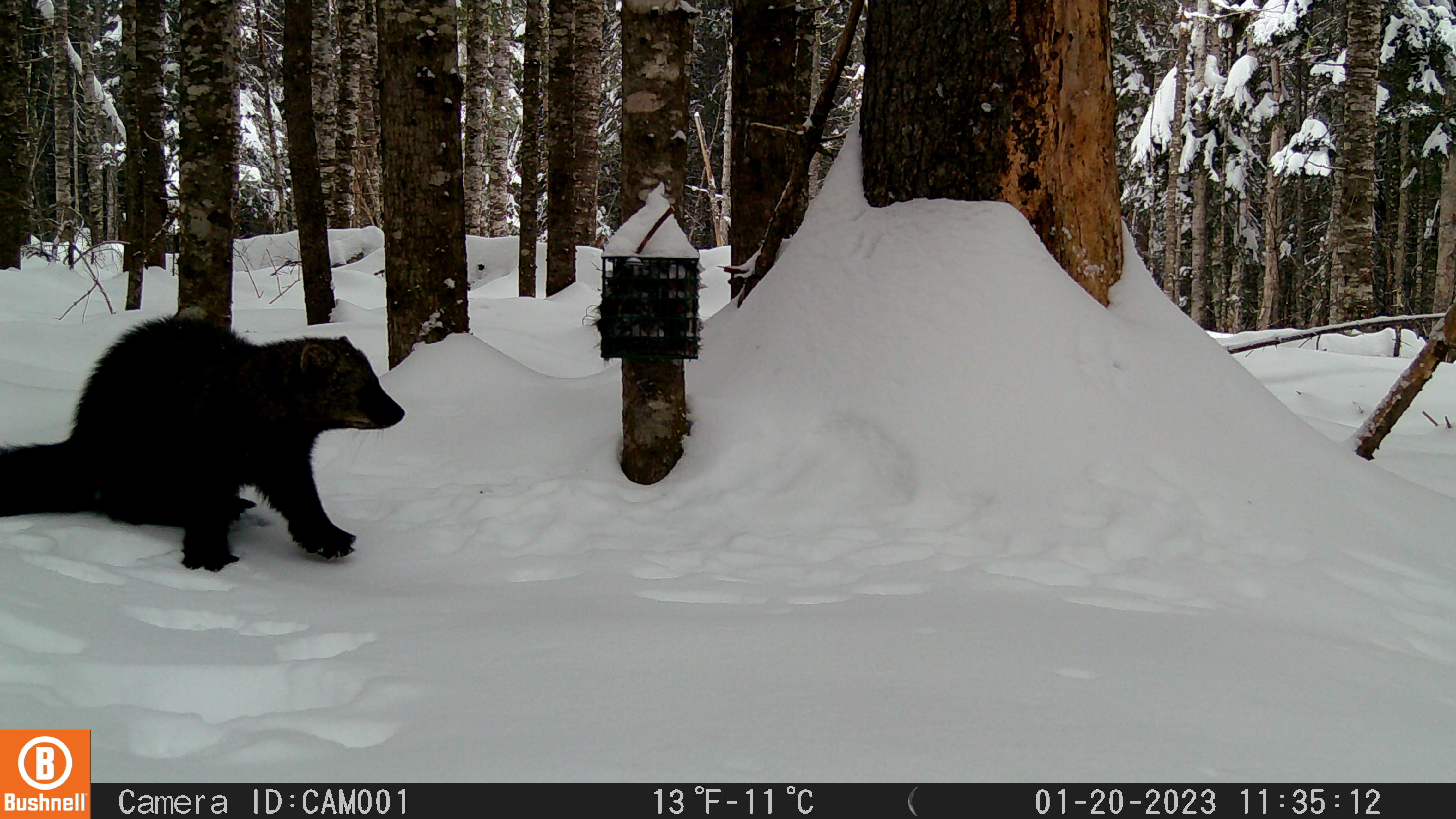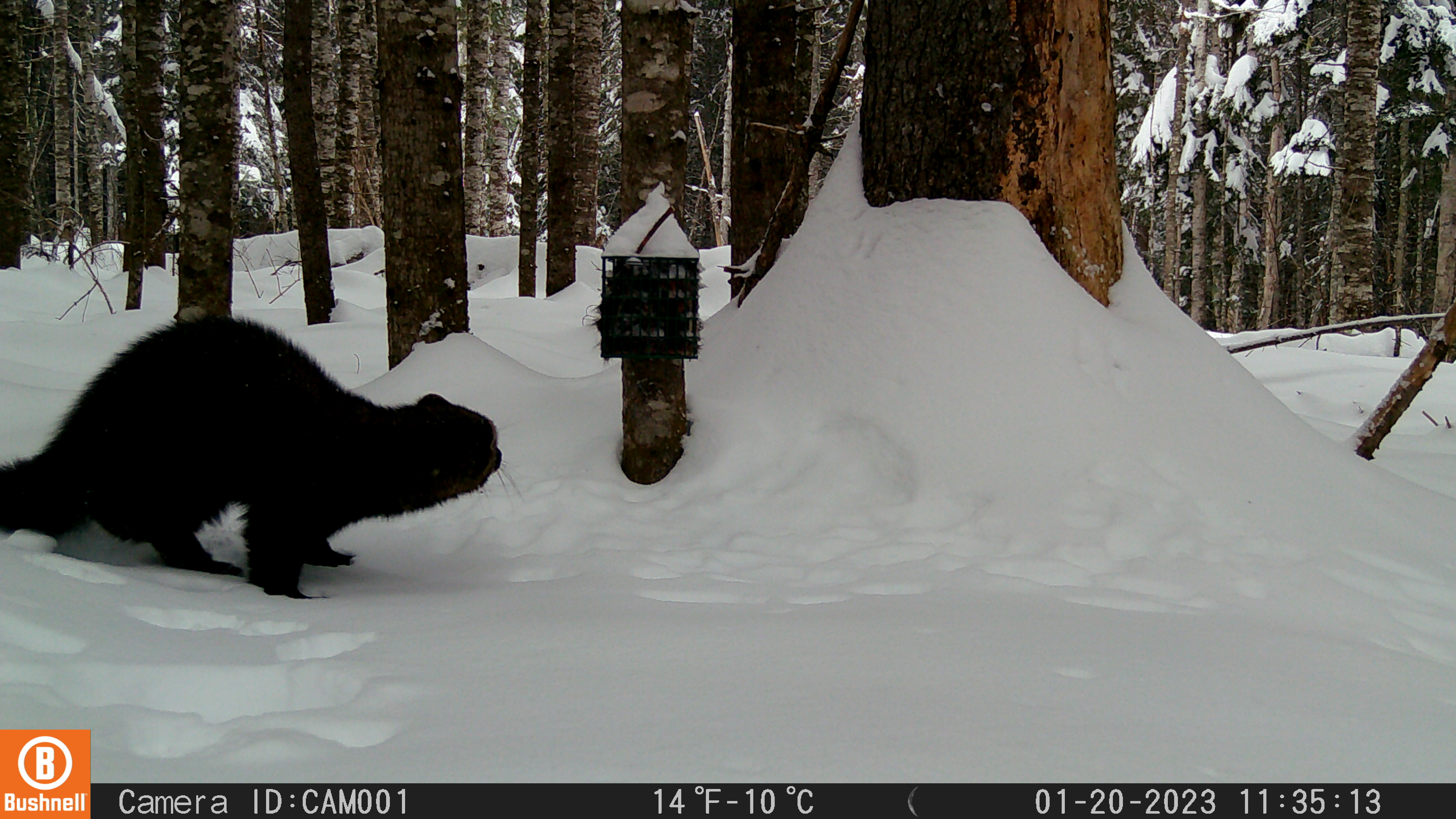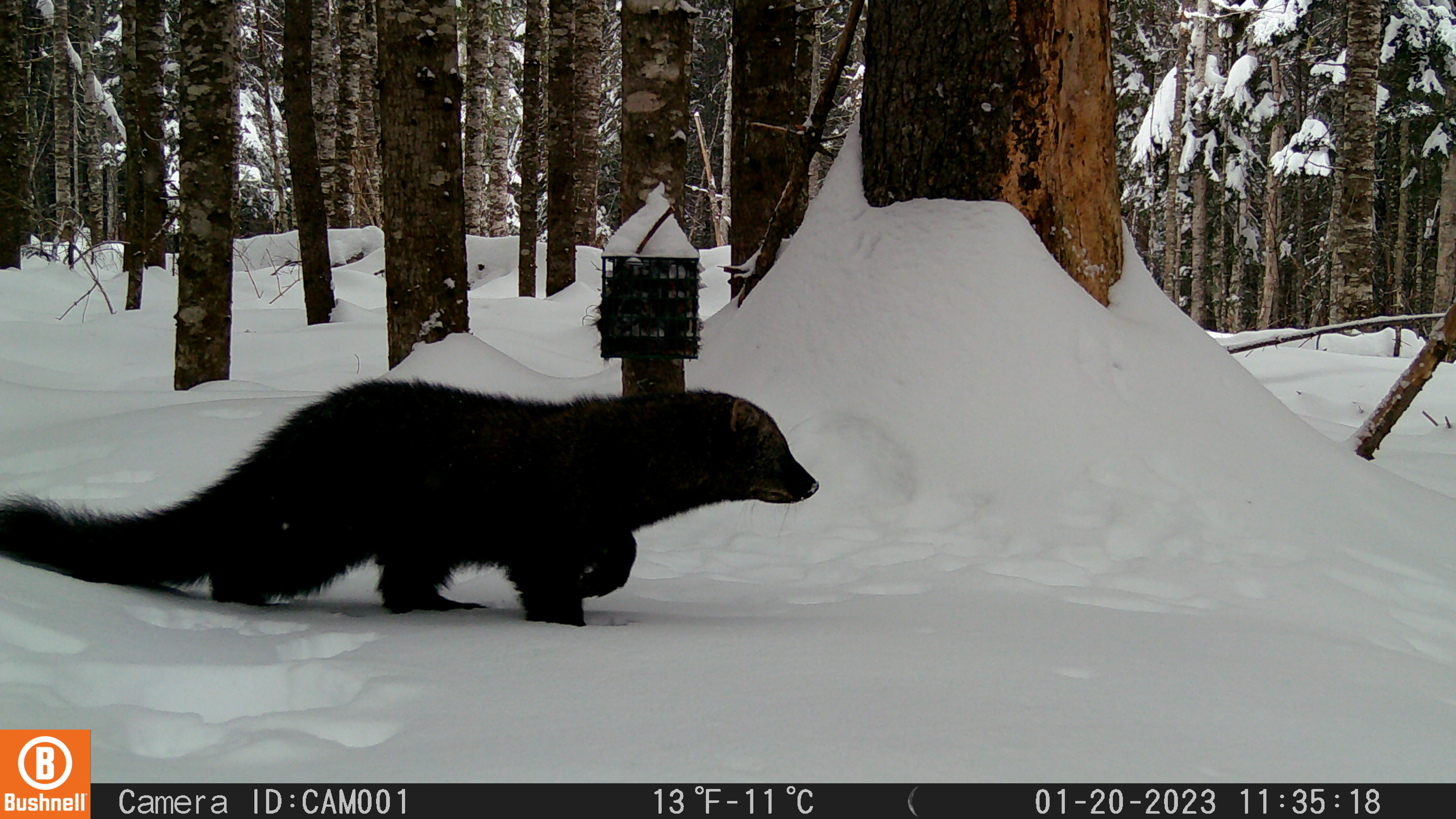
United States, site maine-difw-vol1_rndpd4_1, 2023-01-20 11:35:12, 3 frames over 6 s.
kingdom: Animalia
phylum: Chordata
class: Mammalia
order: Carnivora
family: Mustelidae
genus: Pekania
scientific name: Pekania pennanti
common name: fisher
Fisher (Pekania pennanti).